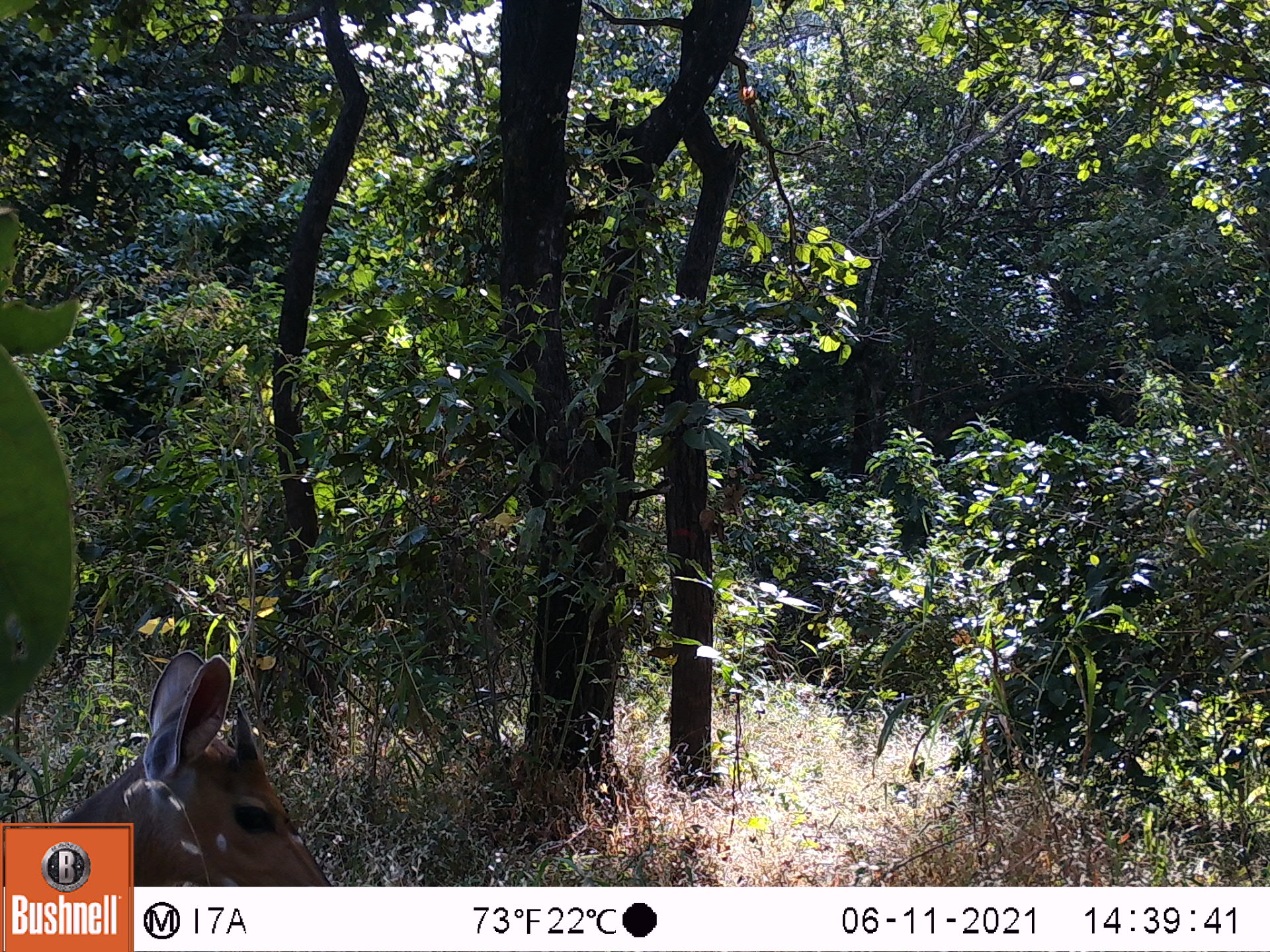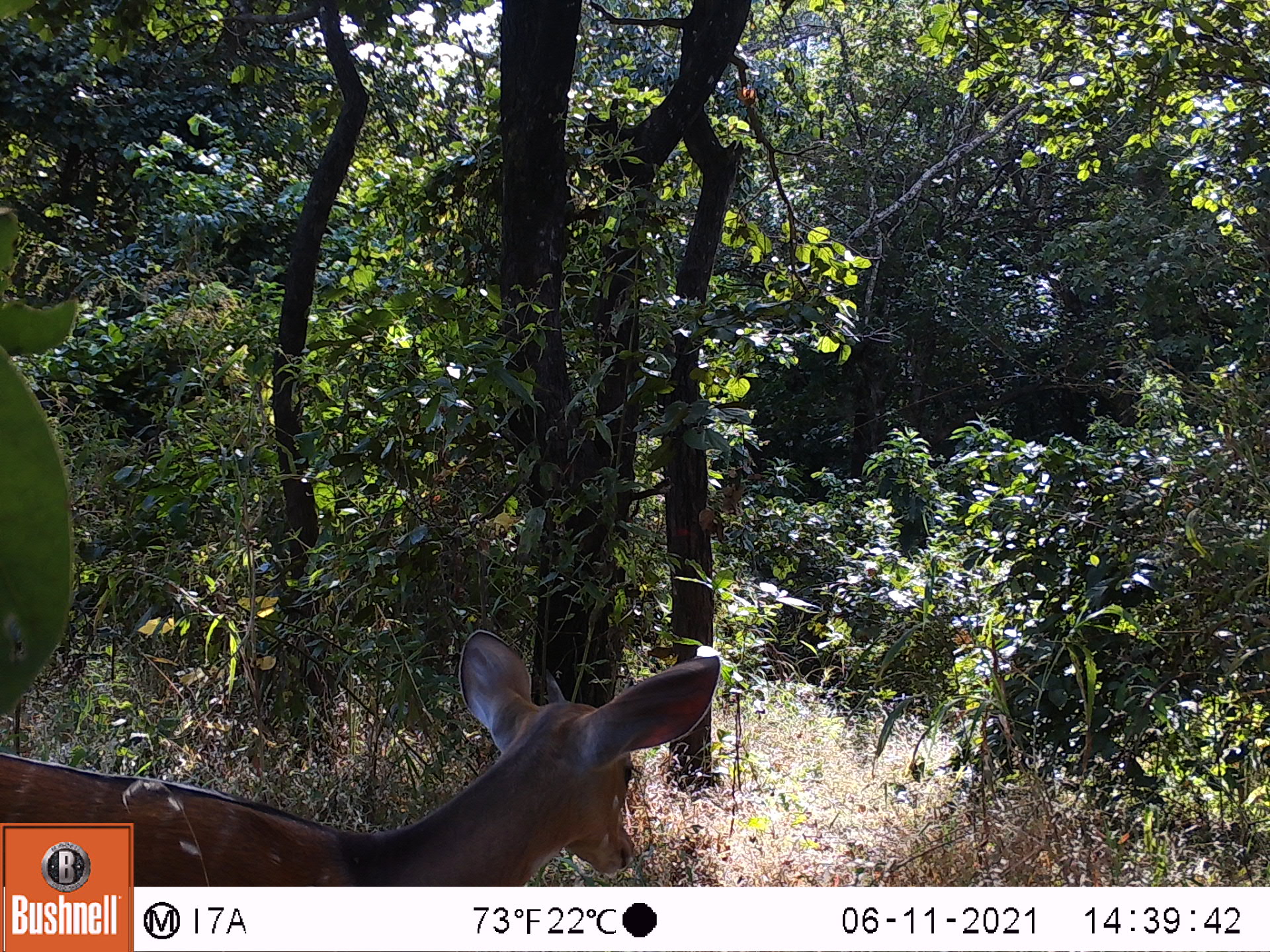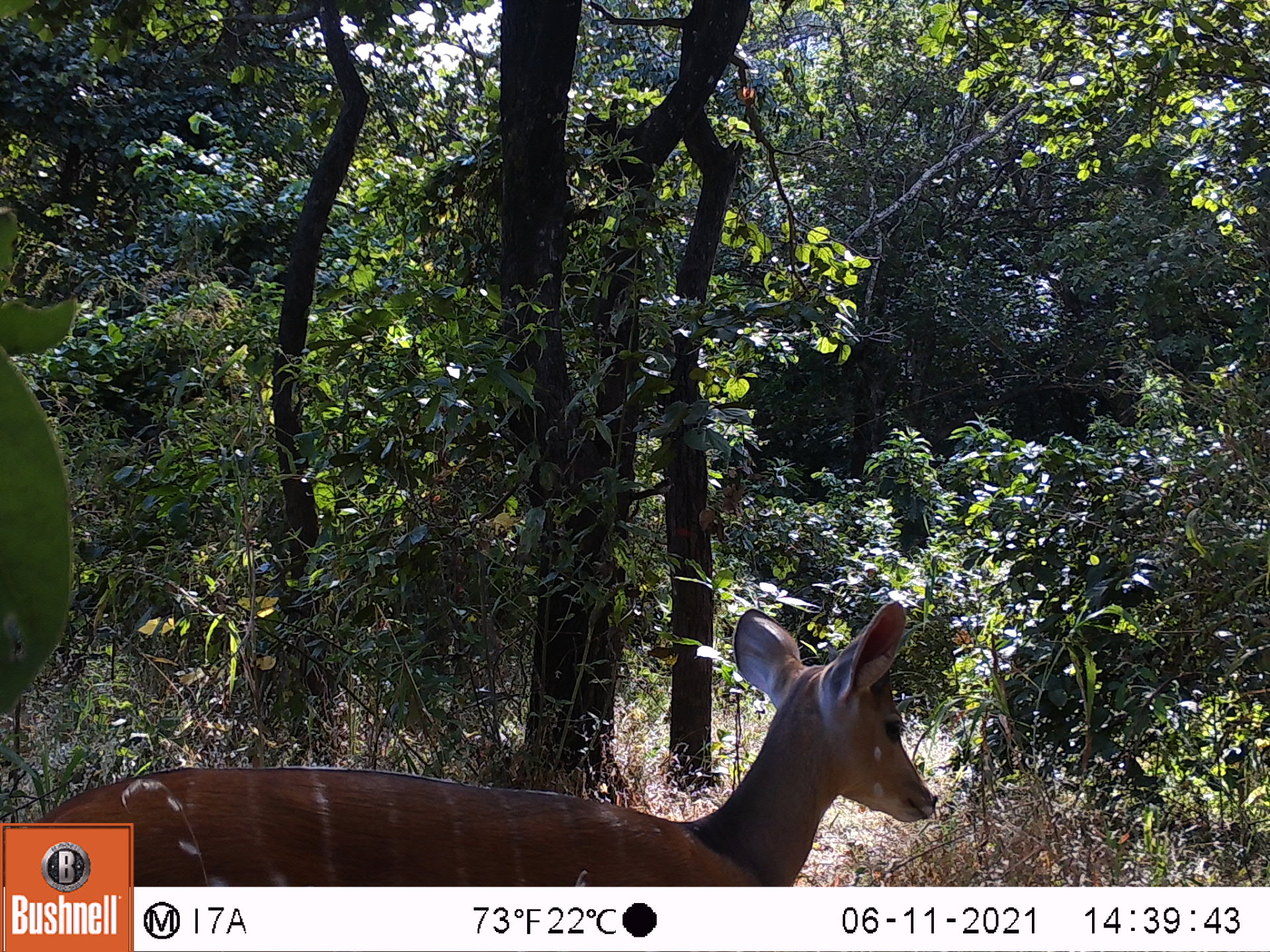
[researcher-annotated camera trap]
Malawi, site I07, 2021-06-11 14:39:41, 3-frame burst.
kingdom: Animalia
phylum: Chordata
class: Mammalia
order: Artiodactyla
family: Bovidae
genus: Tragelaphus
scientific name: Tragelaphus sylvaticus sylvaticus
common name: cape bushbuck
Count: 1.